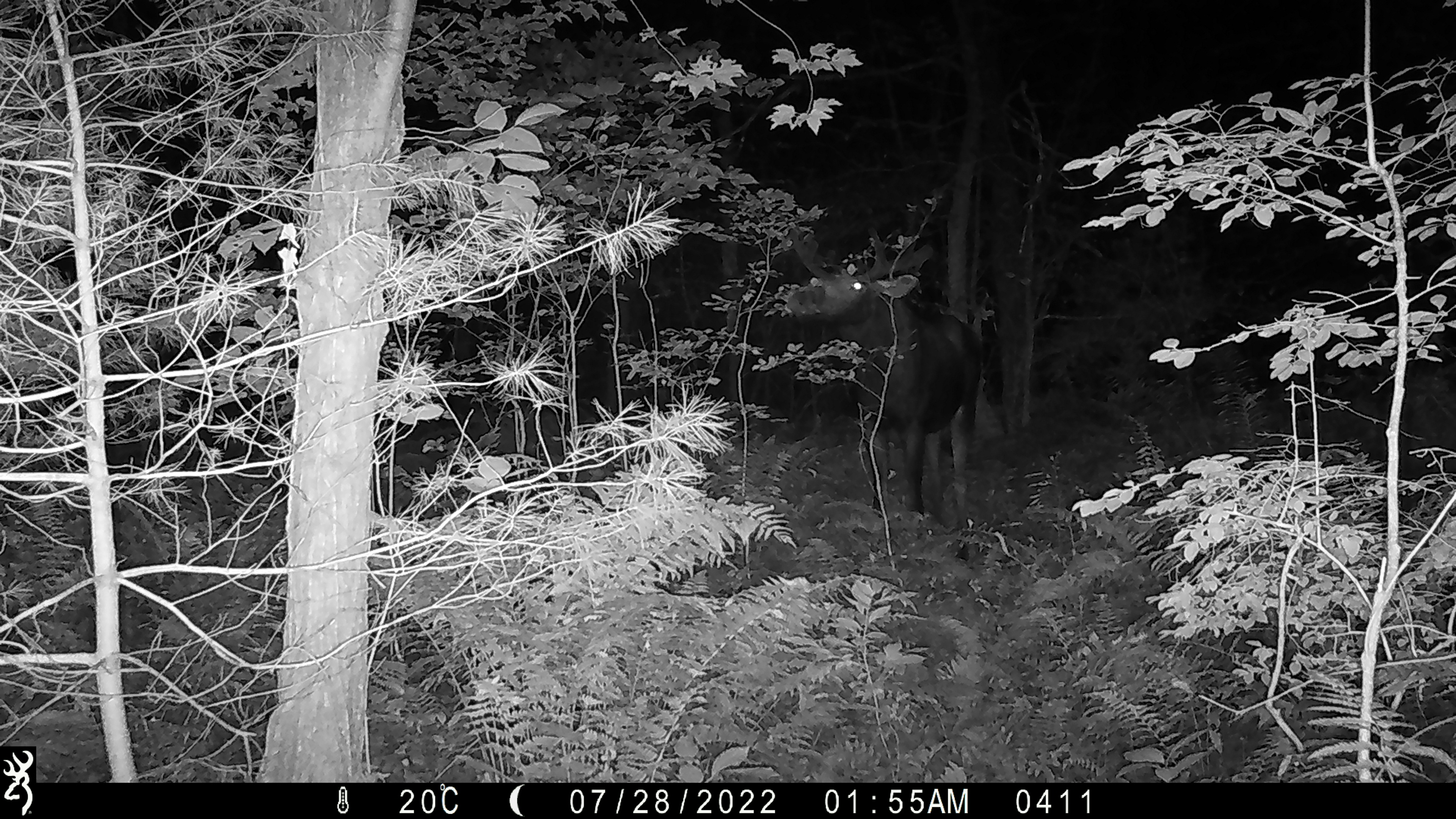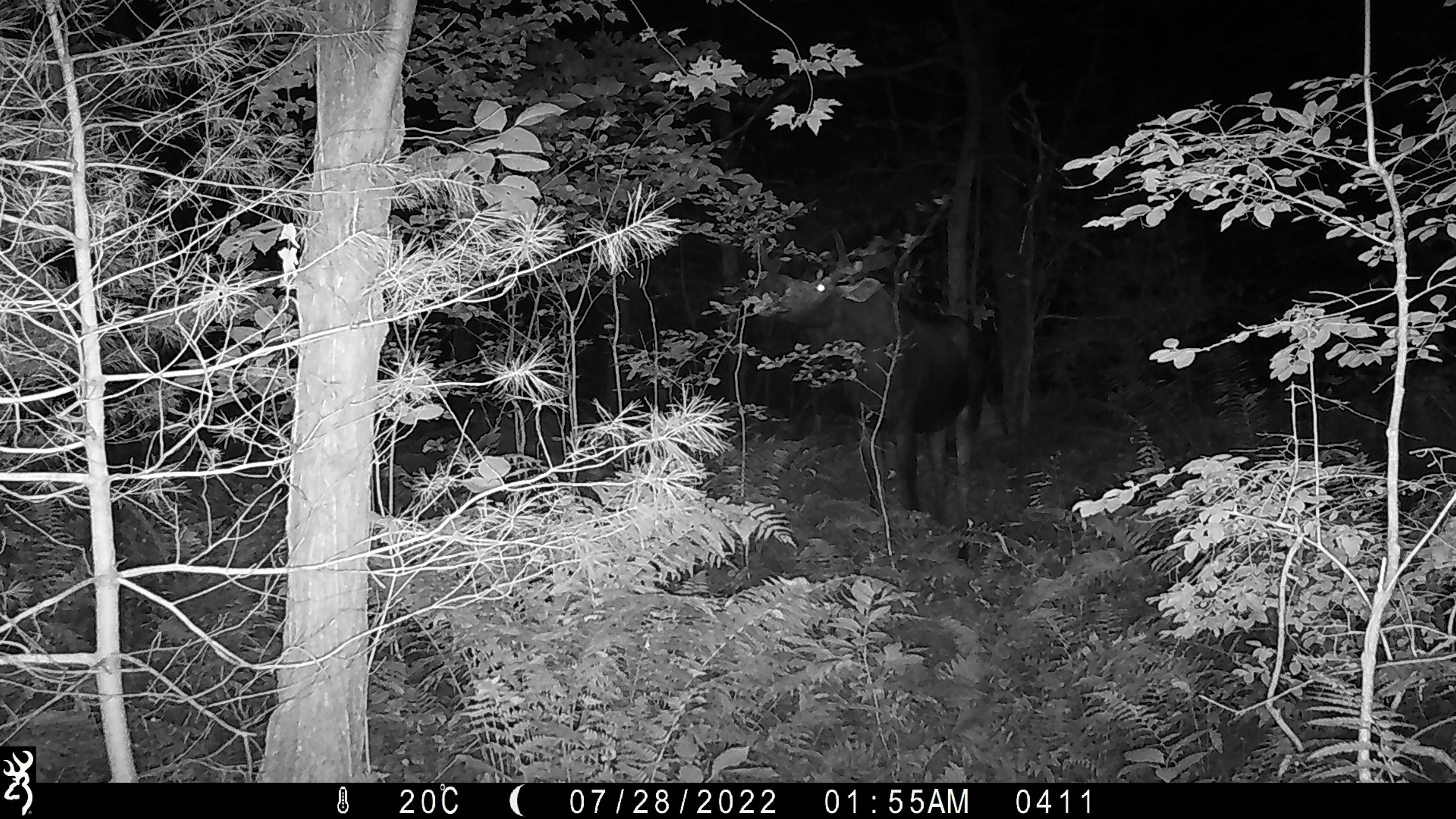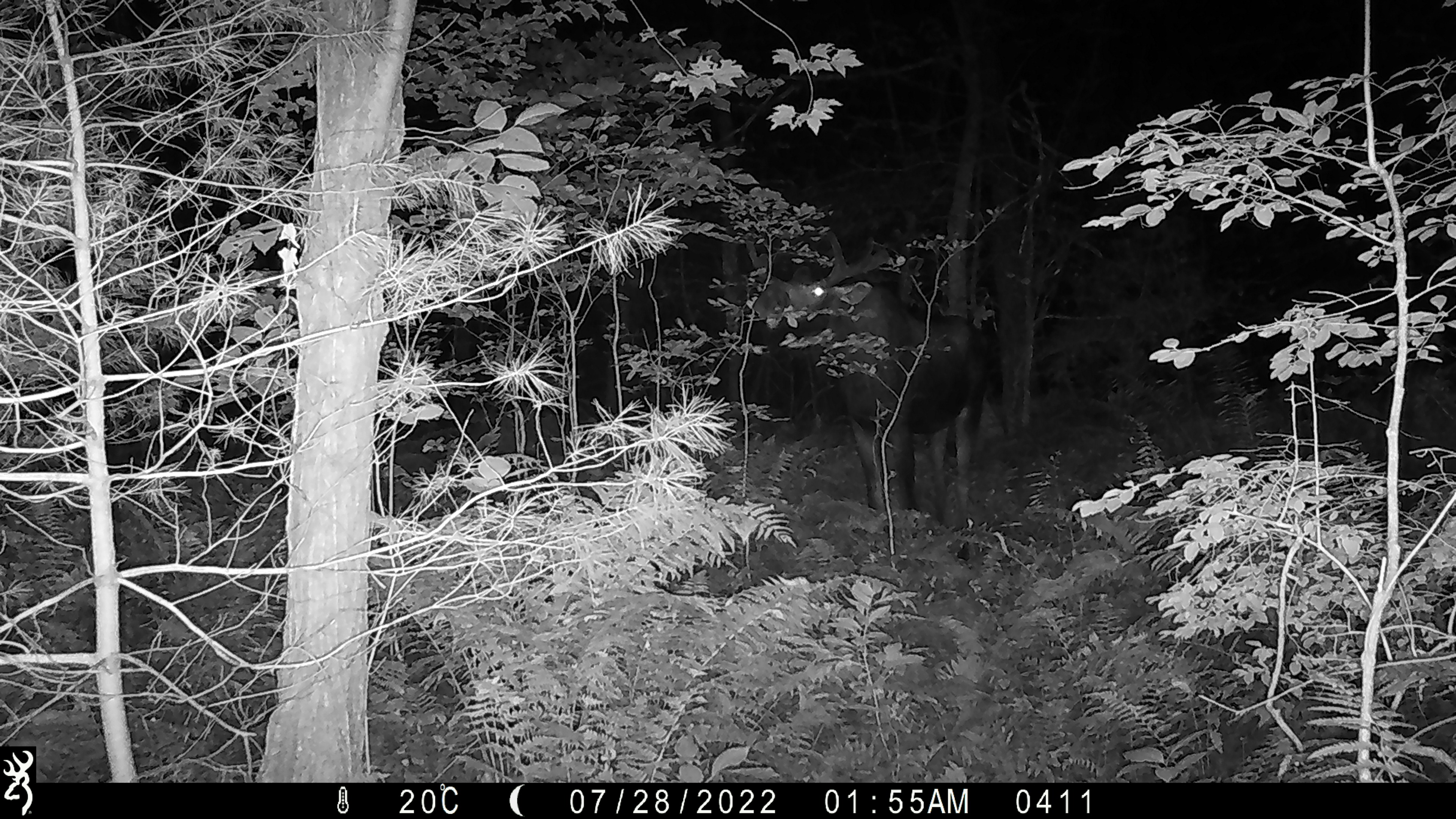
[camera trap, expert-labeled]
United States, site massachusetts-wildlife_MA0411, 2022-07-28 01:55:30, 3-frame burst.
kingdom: Animalia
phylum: Chordata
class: Mammalia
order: Artiodactyla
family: Cervidae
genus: Alces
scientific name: Alces alces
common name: moose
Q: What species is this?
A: Moose (Alces alces).